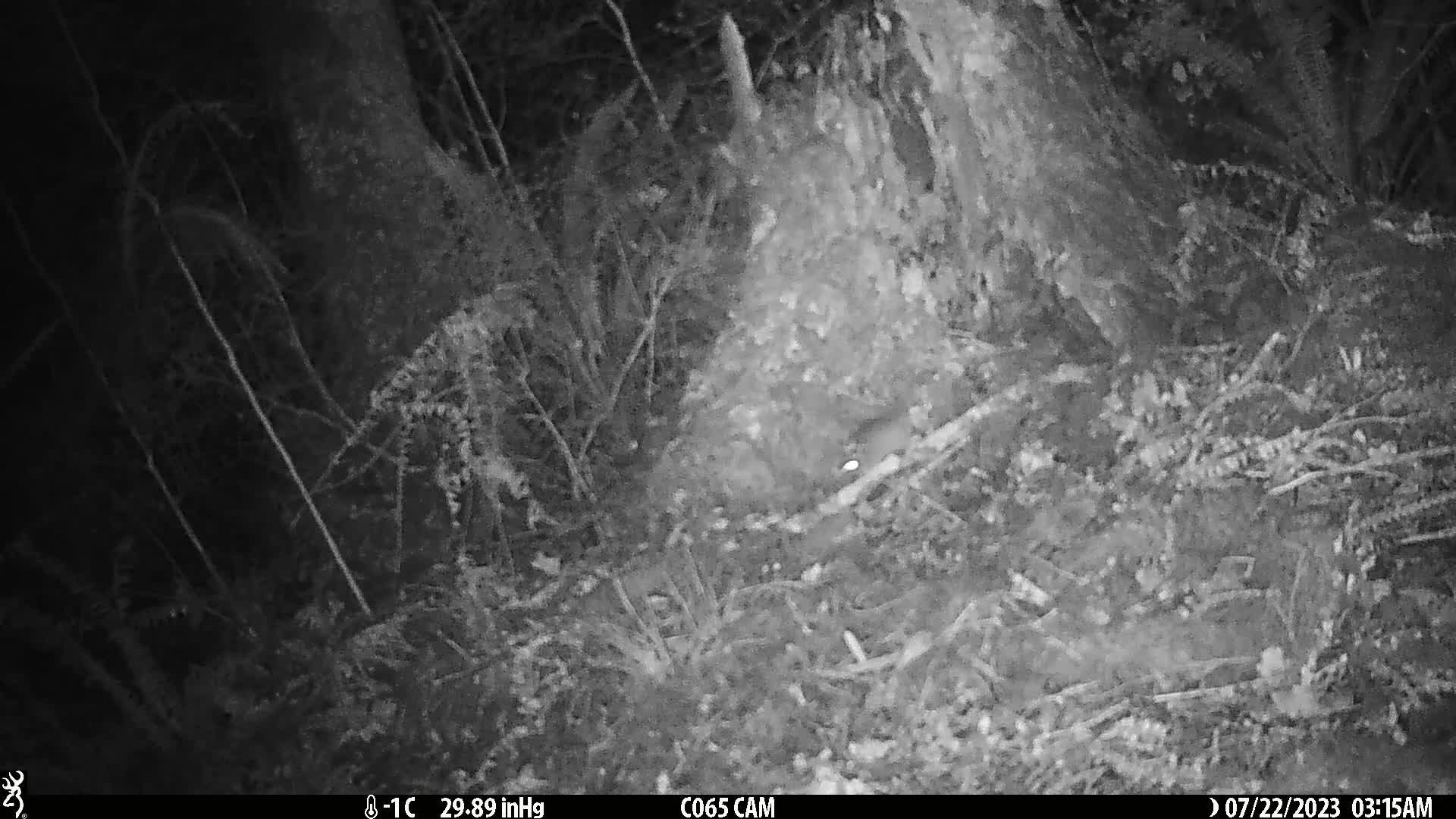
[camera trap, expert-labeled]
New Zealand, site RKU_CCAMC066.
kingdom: Animalia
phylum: Chordata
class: Mammalia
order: Rodentia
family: Muridae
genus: Rattus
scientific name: Rattus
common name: rat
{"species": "rat (Rattus)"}